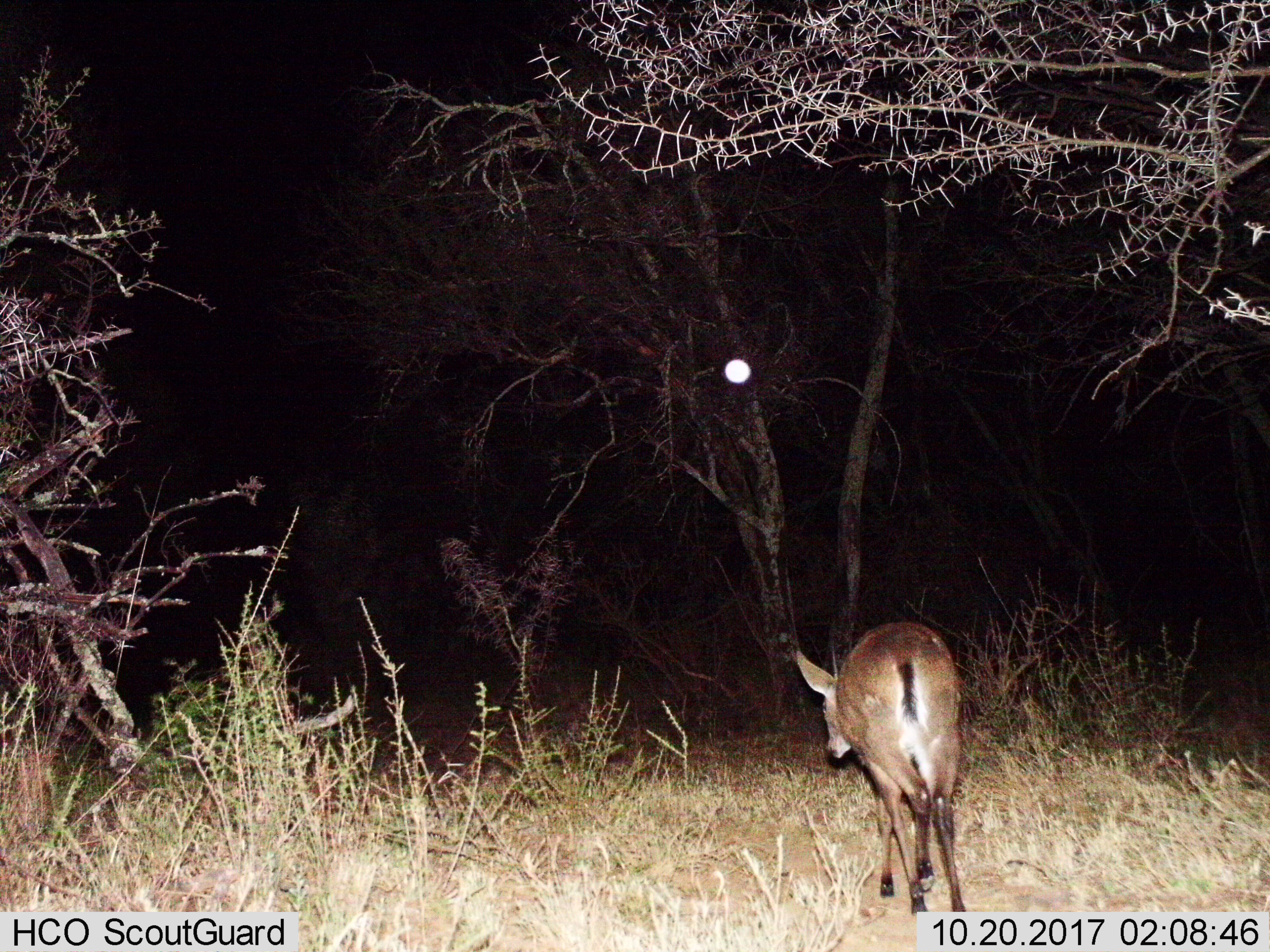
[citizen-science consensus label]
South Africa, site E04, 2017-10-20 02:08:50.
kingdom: Animalia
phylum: Chordata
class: Mammalia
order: Artiodactyla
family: Bovidae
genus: Cephalophus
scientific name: Cephalophus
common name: duiker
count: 1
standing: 50%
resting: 0%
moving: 100%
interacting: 0%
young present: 0%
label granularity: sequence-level